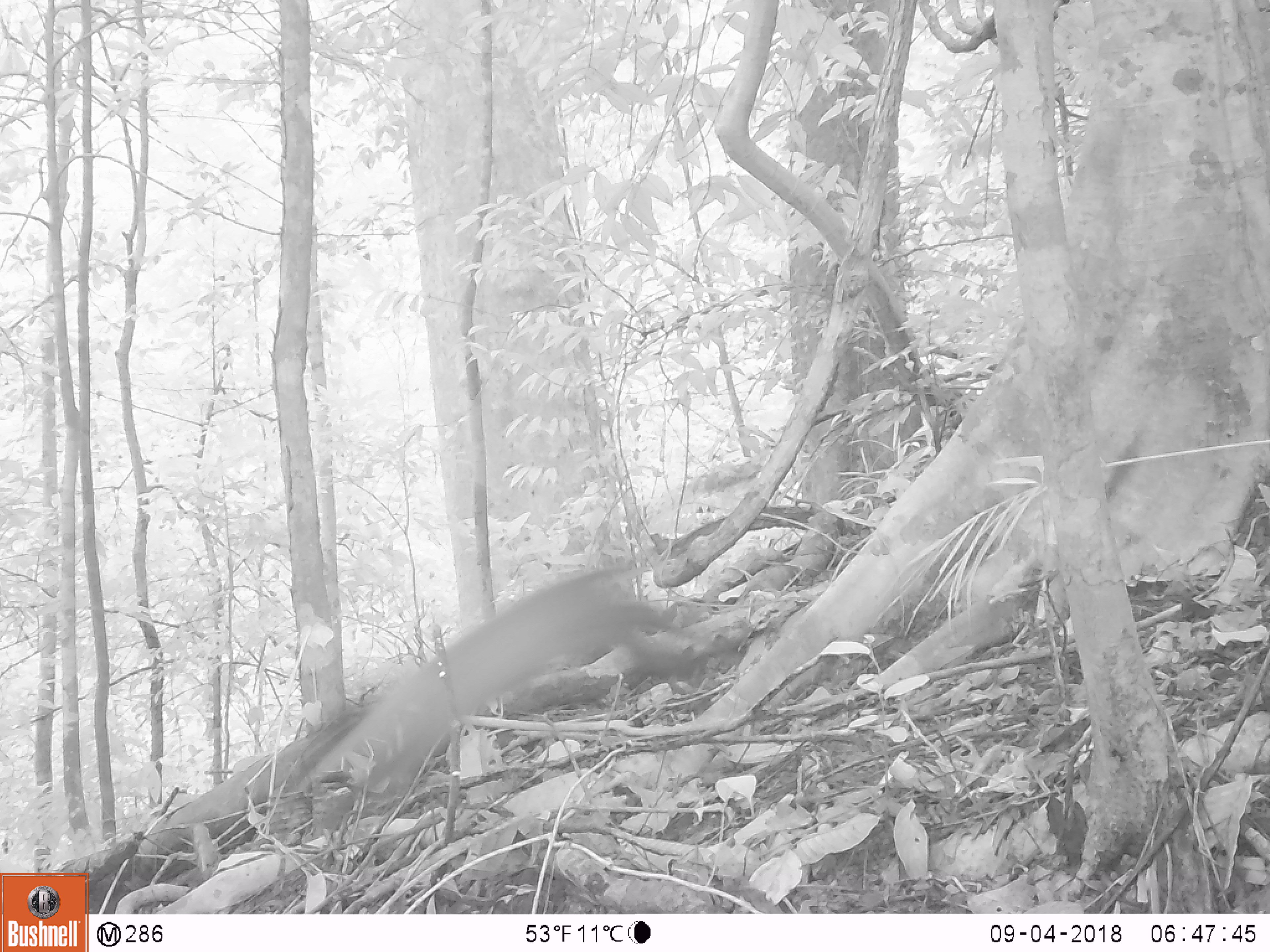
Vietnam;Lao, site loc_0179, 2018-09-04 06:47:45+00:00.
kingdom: Animalia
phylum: Chordata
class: Mammalia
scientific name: Mammalia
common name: mammal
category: unidentified small mammal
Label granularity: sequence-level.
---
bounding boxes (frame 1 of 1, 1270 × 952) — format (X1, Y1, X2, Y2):
unidentified small mammal: (295, 561, 704, 799)